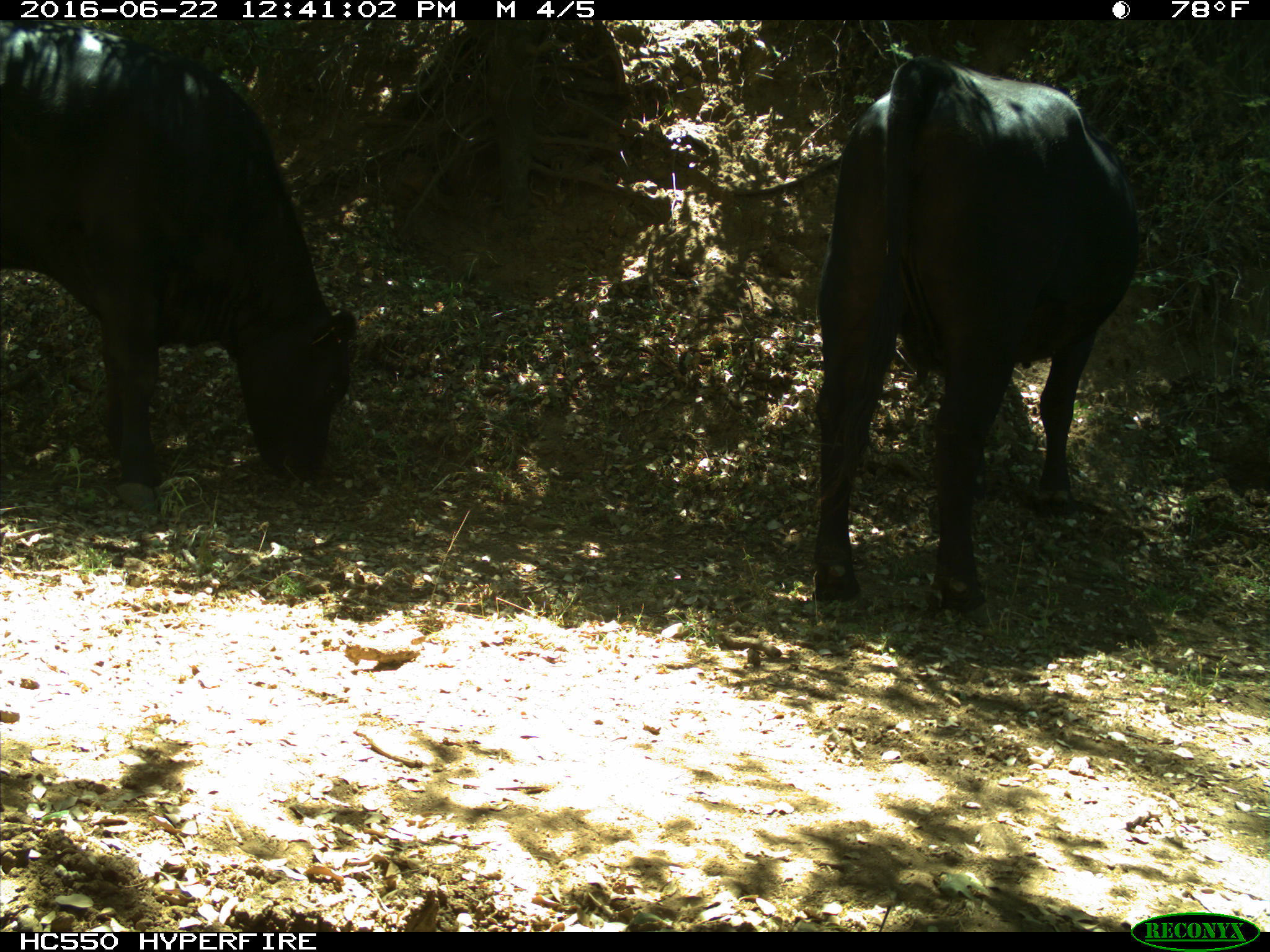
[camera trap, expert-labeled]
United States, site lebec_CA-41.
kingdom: Animalia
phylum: Chordata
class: Mammalia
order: Artiodactyla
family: Bovidae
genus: Bos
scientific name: Bos taurus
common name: domestic cow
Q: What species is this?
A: Bos taurus (domestic cow).